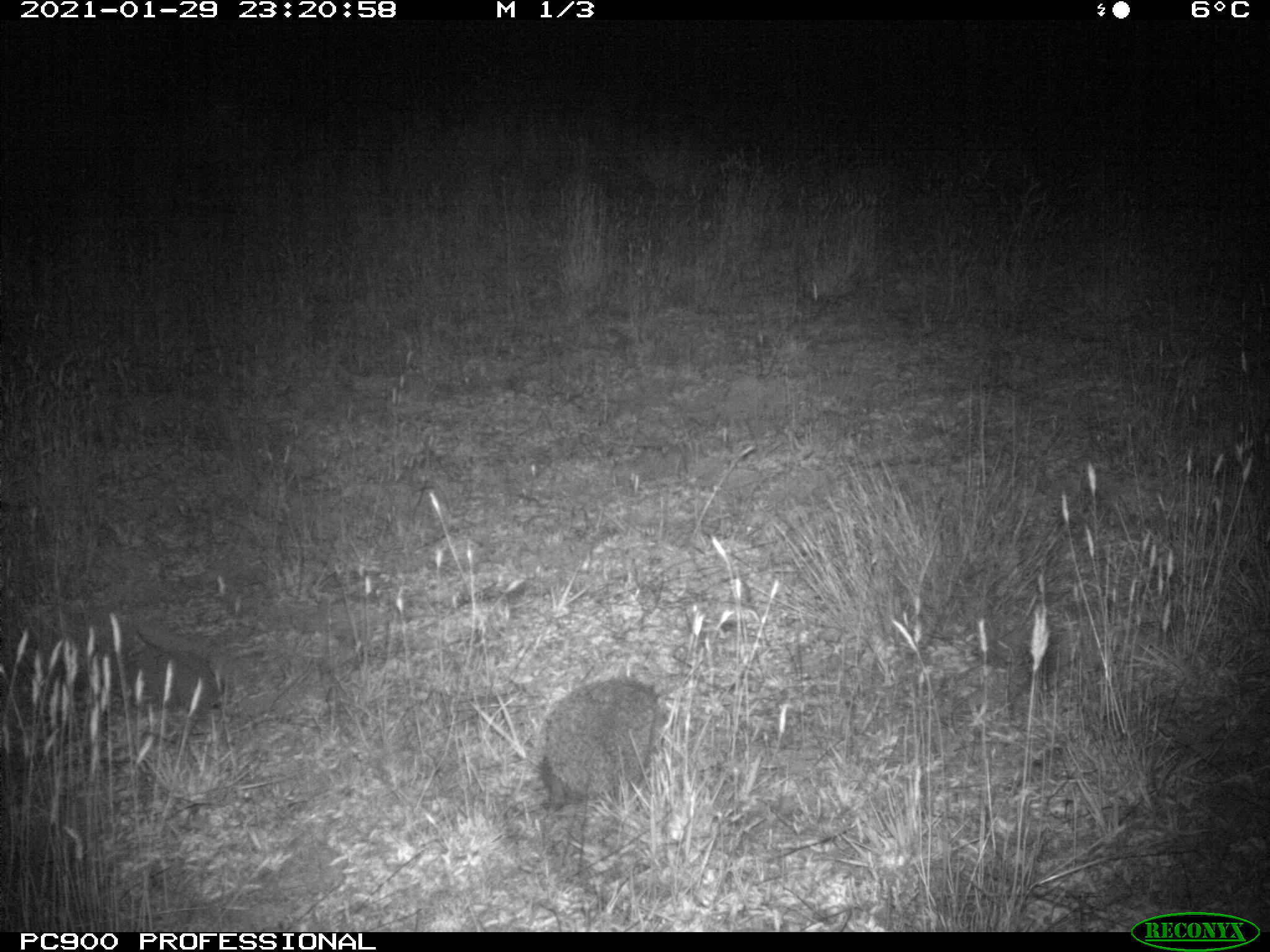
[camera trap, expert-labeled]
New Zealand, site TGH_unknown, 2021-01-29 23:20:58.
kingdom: Animalia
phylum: Chordata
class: Mammalia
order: Eulipotyphla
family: Erinaceidae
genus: Erinaceus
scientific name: Erinaceus europaeus europaeus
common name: european hedgehog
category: hedgehog